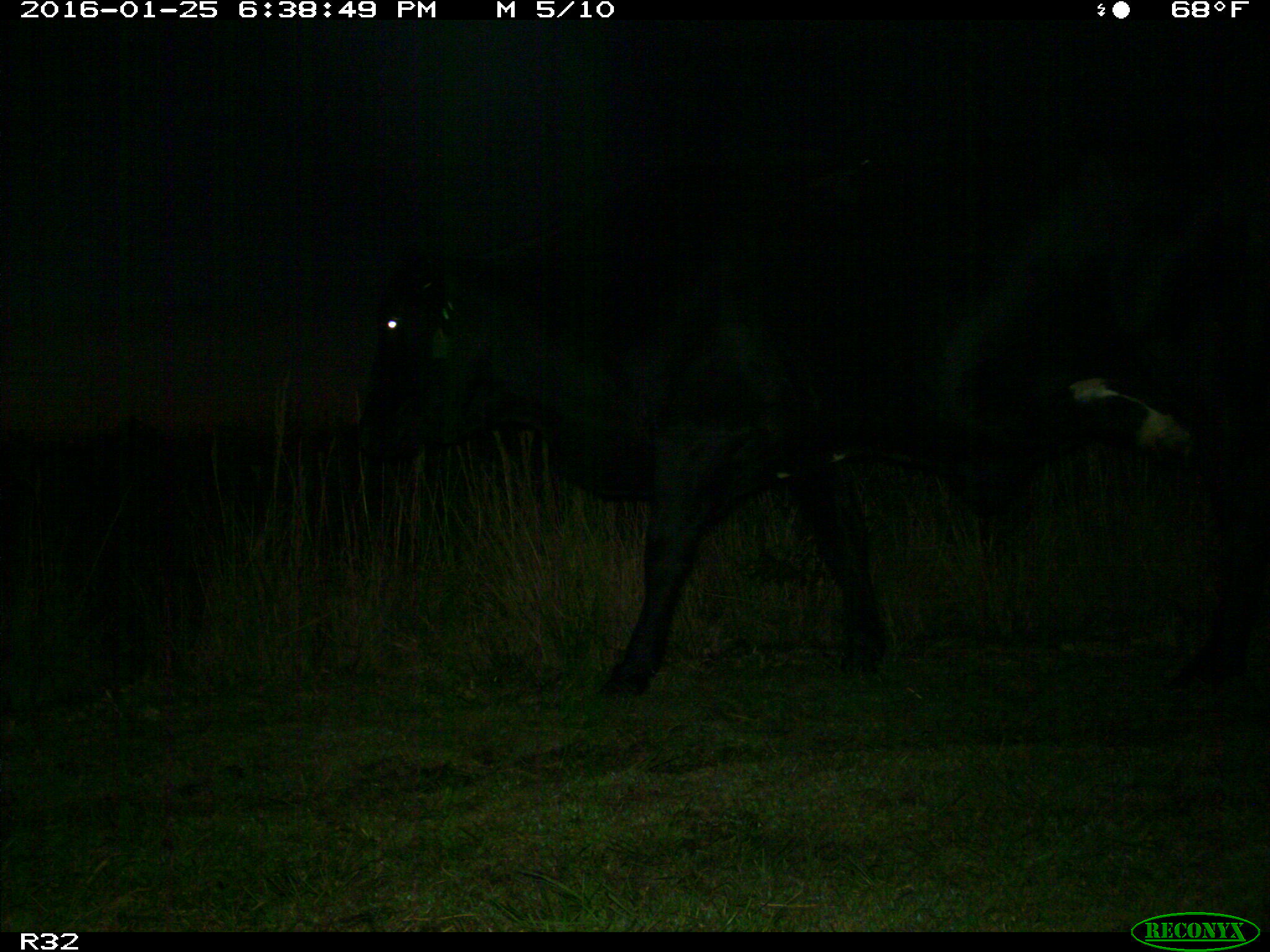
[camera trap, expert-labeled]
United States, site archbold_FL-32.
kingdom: Animalia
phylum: Chordata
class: Mammalia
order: Artiodactyla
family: Bovidae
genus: Bos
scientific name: Bos taurus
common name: domestic cow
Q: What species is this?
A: Bos taurus (domestic cow).